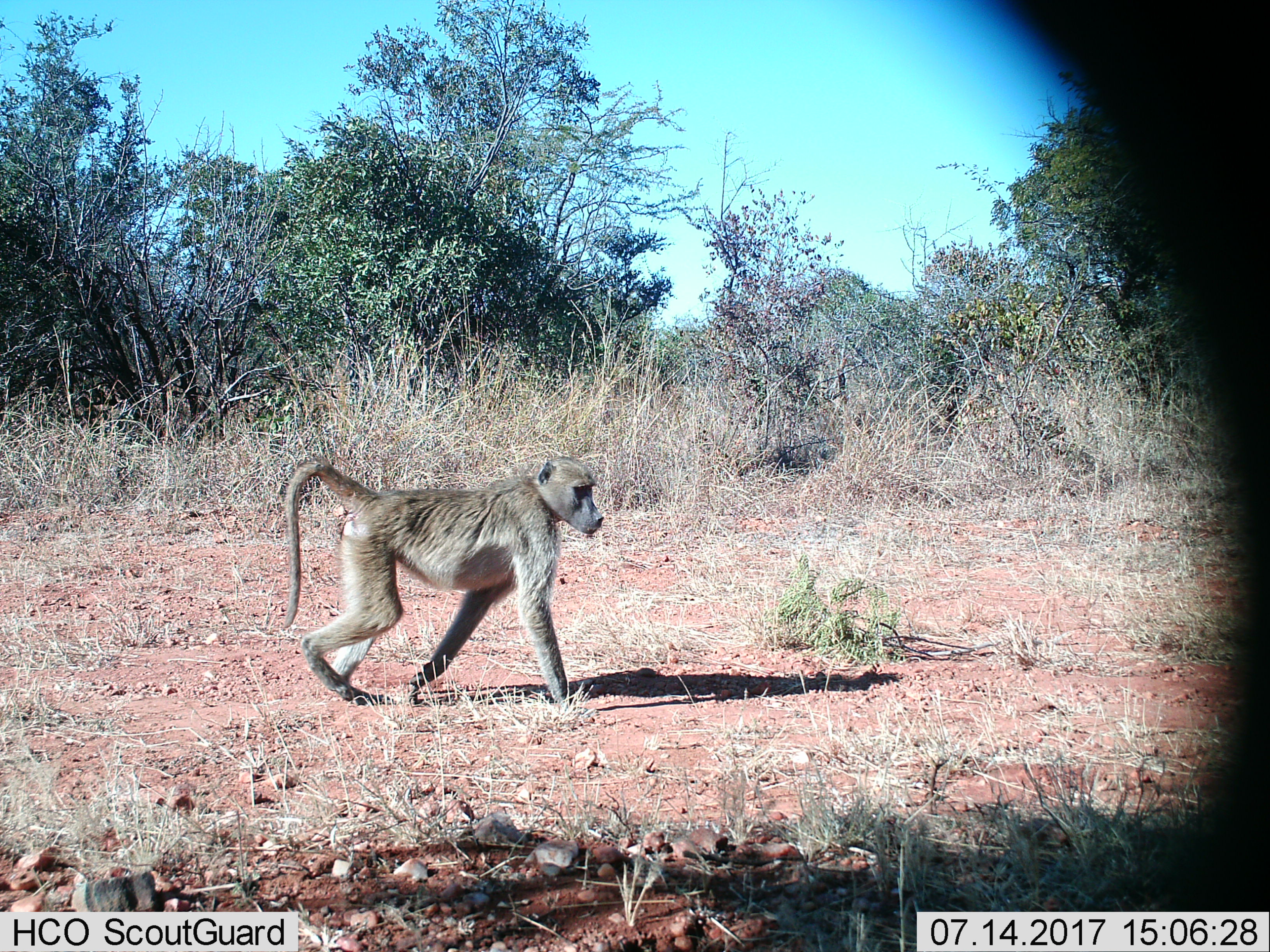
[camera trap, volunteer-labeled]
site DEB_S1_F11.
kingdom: Animalia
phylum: Chordata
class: Mammalia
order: Primates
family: Cercopithecidae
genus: Papio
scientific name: Papio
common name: baboon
Baboon (Papio), count 1. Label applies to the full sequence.